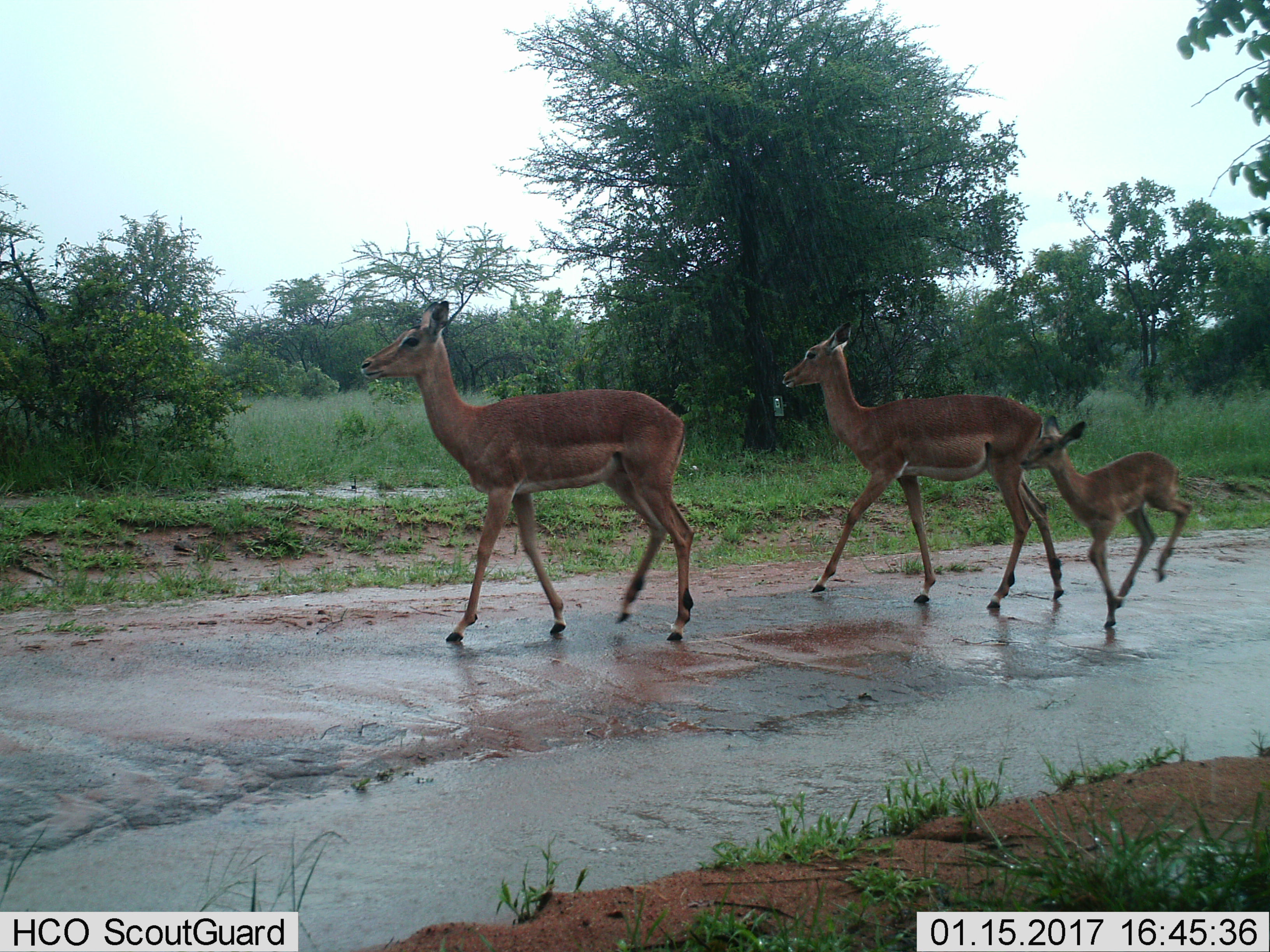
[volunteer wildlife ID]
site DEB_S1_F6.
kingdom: Animalia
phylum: Chordata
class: Mammalia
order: Artiodactyla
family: Bovidae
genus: Aepyceros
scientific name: Aepyceros melampus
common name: impala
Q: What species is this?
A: Impala (Aepyceros melampus).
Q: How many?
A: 3.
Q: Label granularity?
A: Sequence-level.